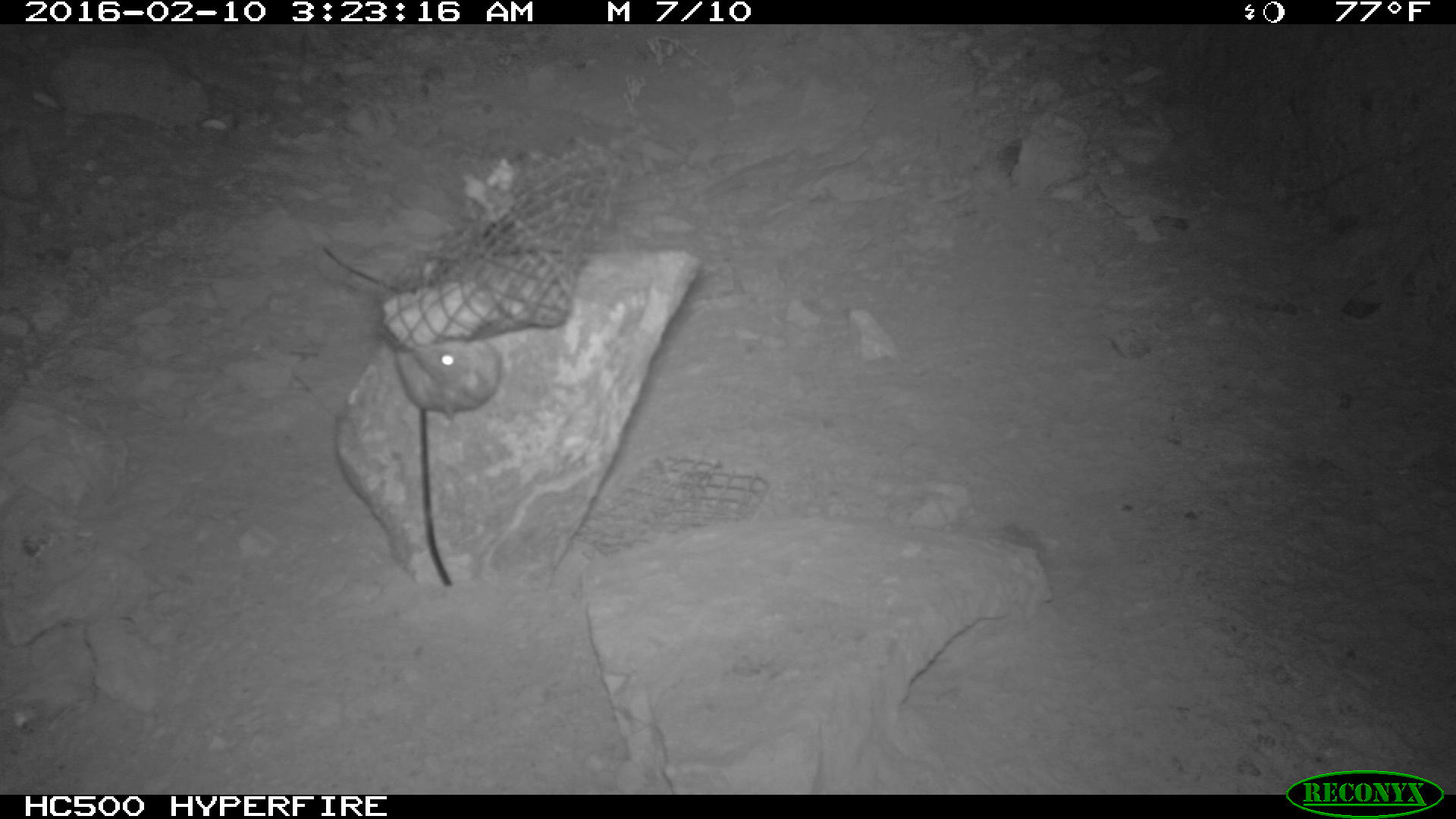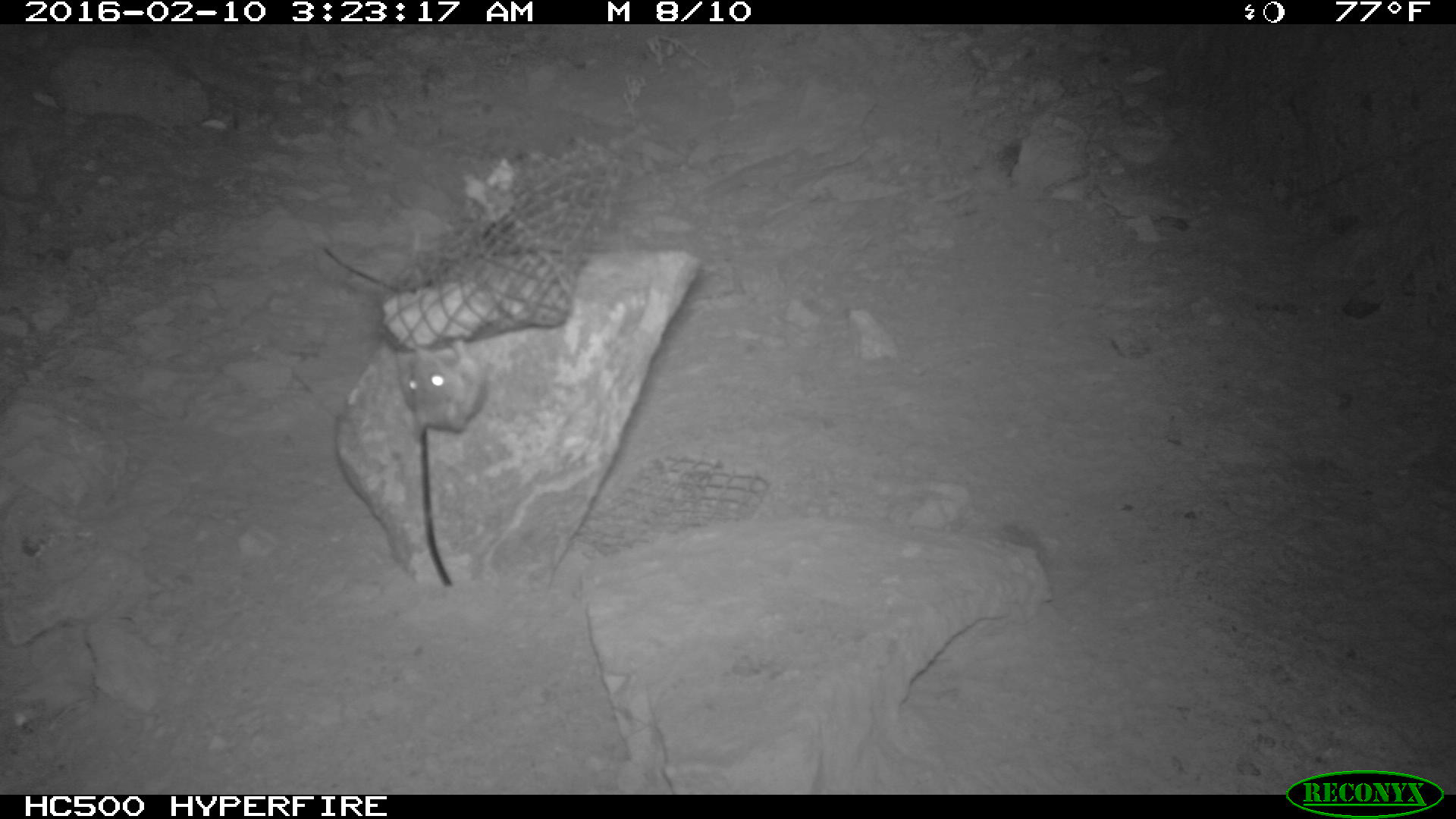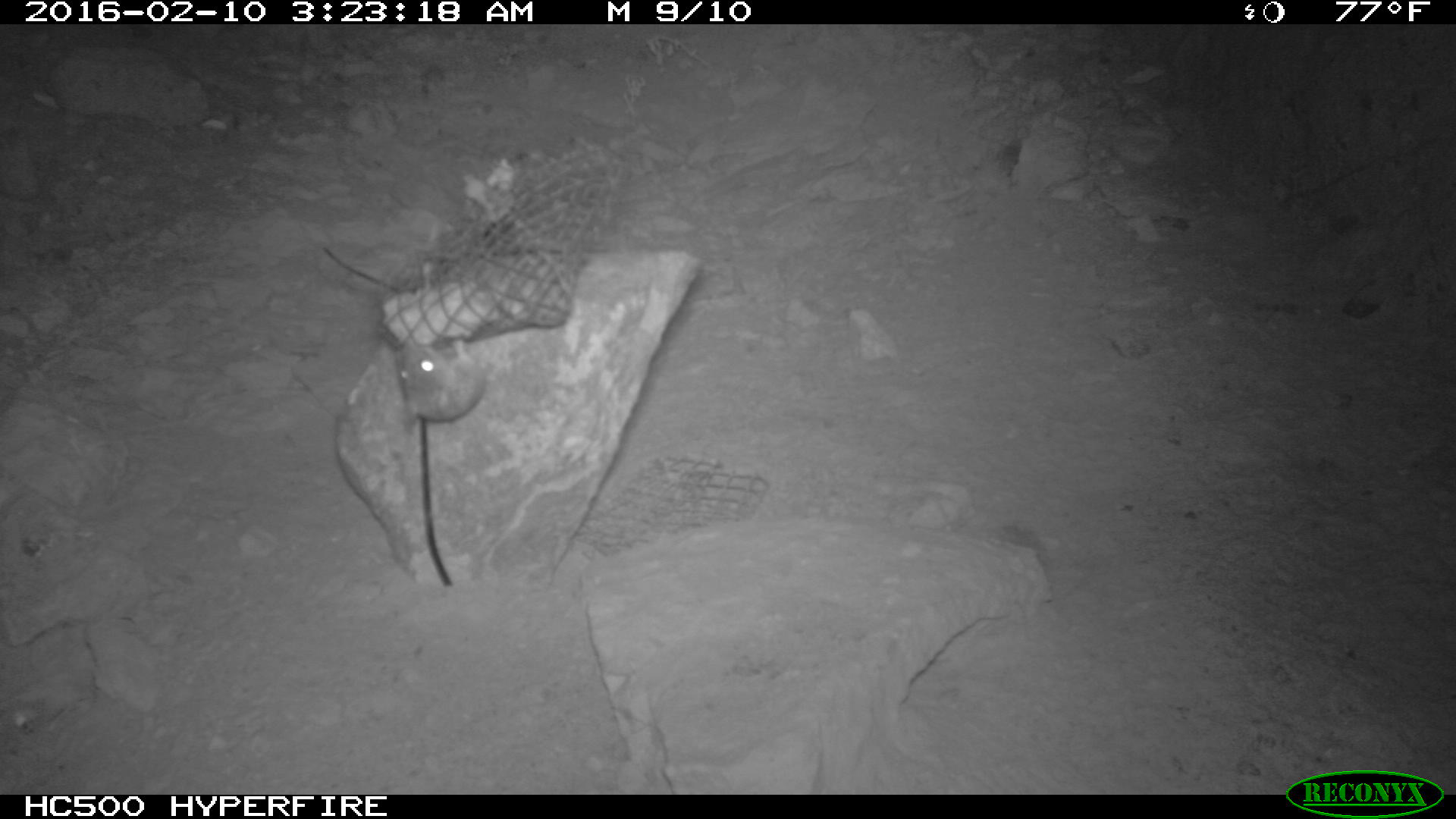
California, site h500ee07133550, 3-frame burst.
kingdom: Animalia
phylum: Chordata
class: Mammalia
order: Rodentia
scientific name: Rodentia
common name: rodent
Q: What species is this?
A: Rodent (Rodentia).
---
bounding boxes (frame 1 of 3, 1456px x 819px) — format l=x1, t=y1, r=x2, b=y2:
rodent: l=391, t=343, r=507, b=422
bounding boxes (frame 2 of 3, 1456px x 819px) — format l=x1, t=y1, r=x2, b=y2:
rodent: l=395, t=337, r=489, b=442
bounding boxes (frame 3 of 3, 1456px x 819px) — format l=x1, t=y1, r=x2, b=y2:
rodent: l=394, t=340, r=487, b=433